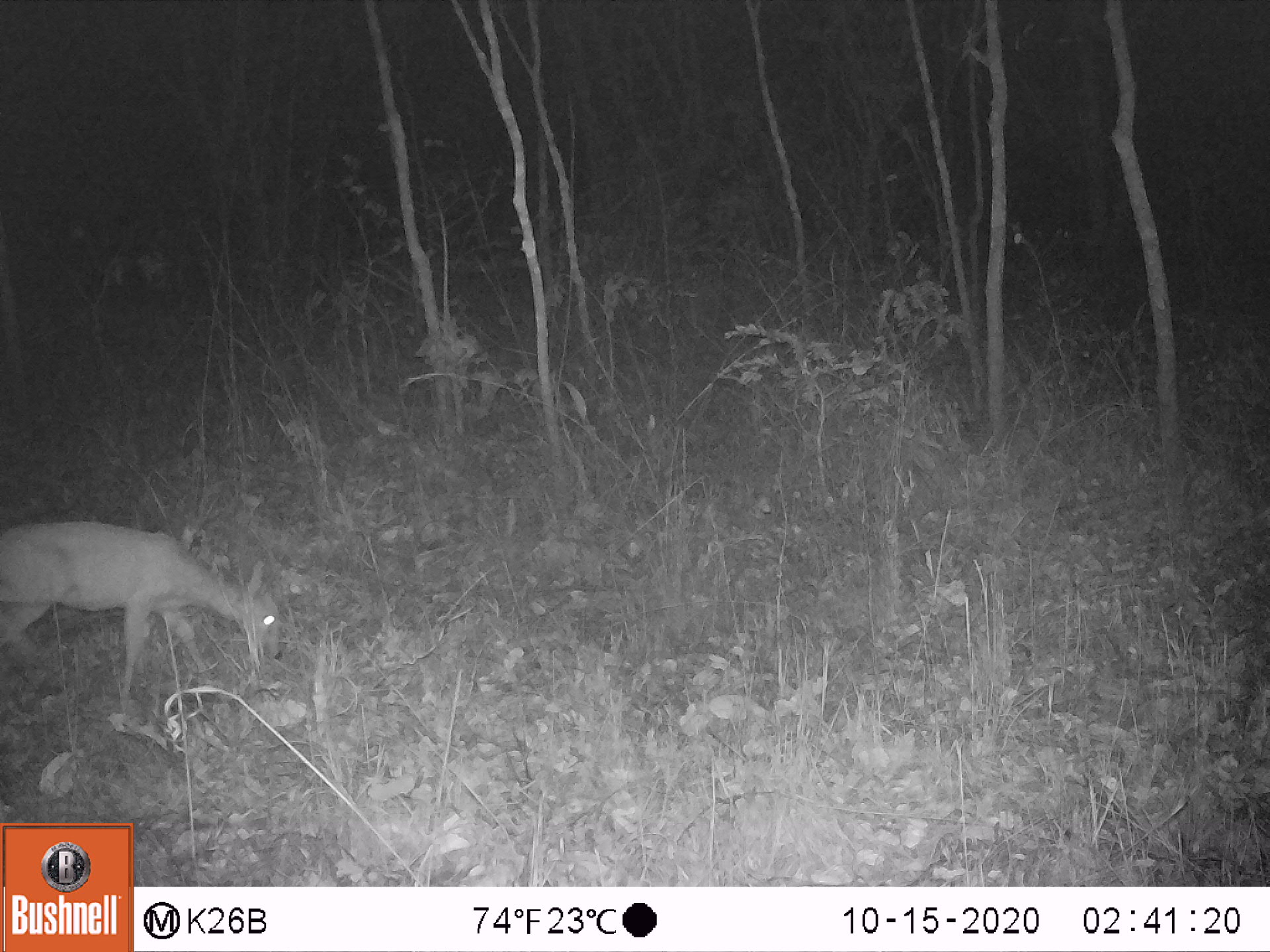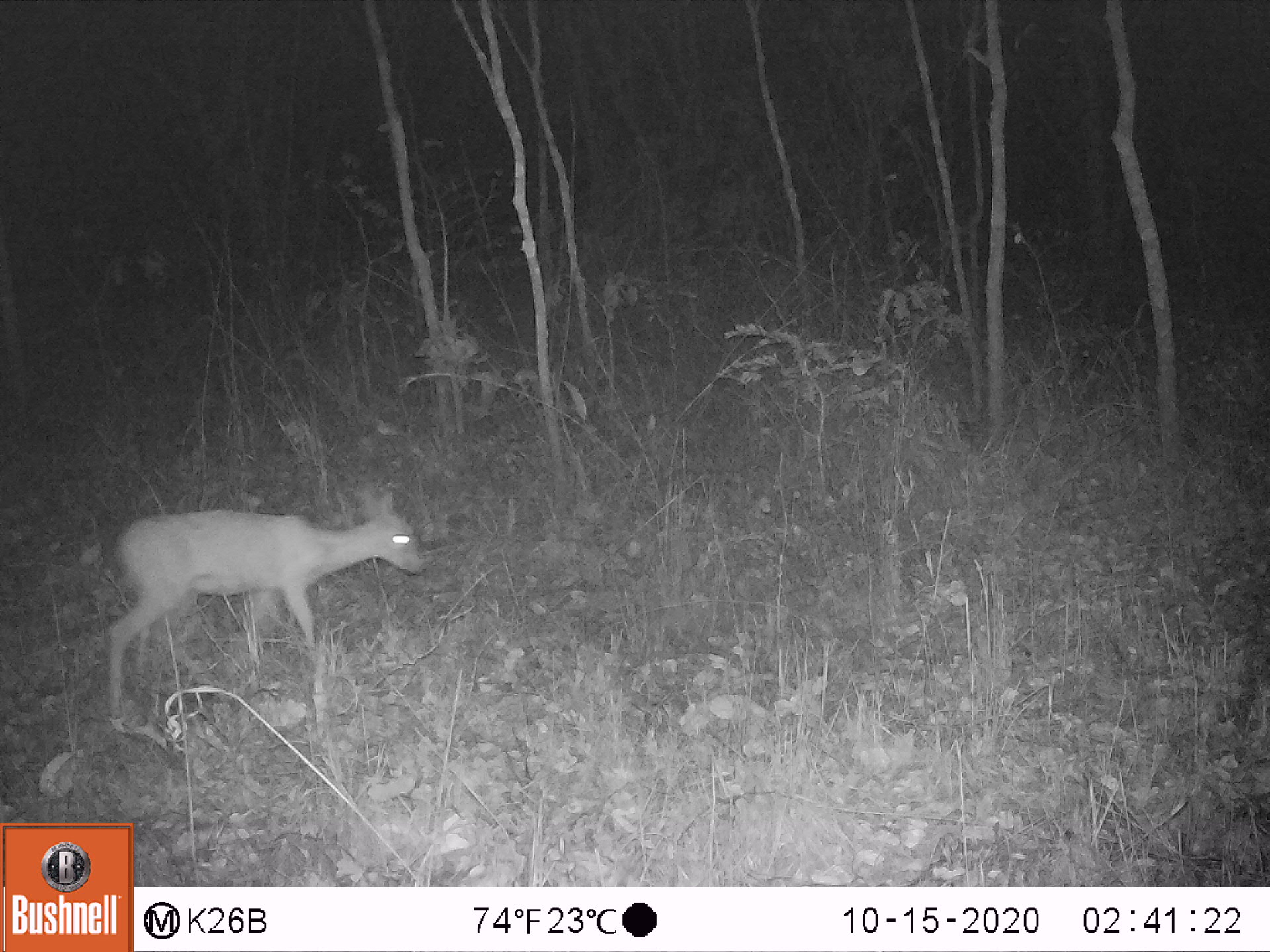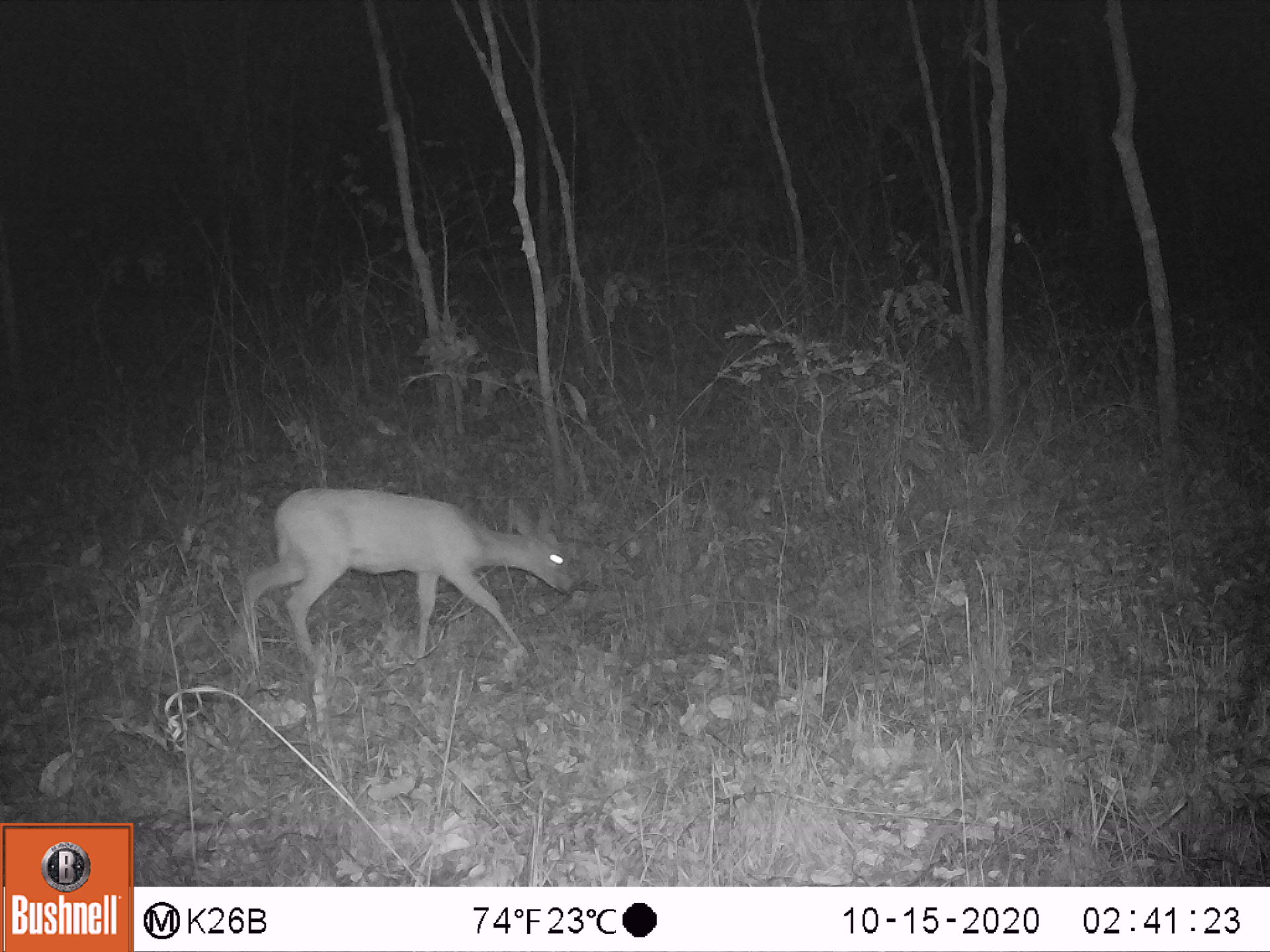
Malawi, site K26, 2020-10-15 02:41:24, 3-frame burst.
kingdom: Animalia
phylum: Chordata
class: Mammalia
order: Artiodactyla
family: Bovidae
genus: Sylvicapra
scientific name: Sylvicapra grimmia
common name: common duiker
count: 1